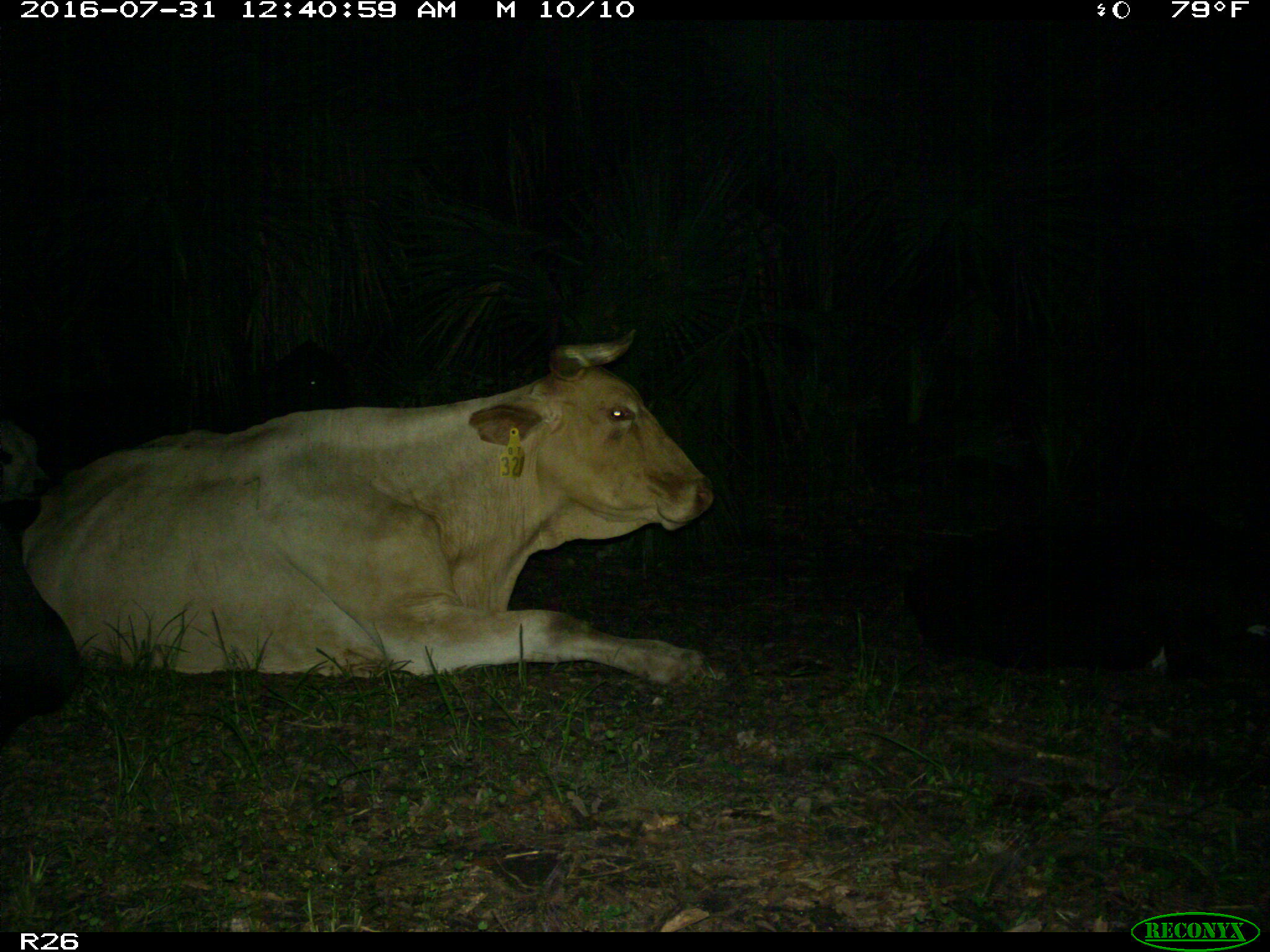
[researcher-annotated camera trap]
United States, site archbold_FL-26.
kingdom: Animalia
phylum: Chordata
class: Mammalia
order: Artiodactyla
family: Bovidae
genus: Bos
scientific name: Bos taurus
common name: domestic cow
Bos taurus (domestic cow).